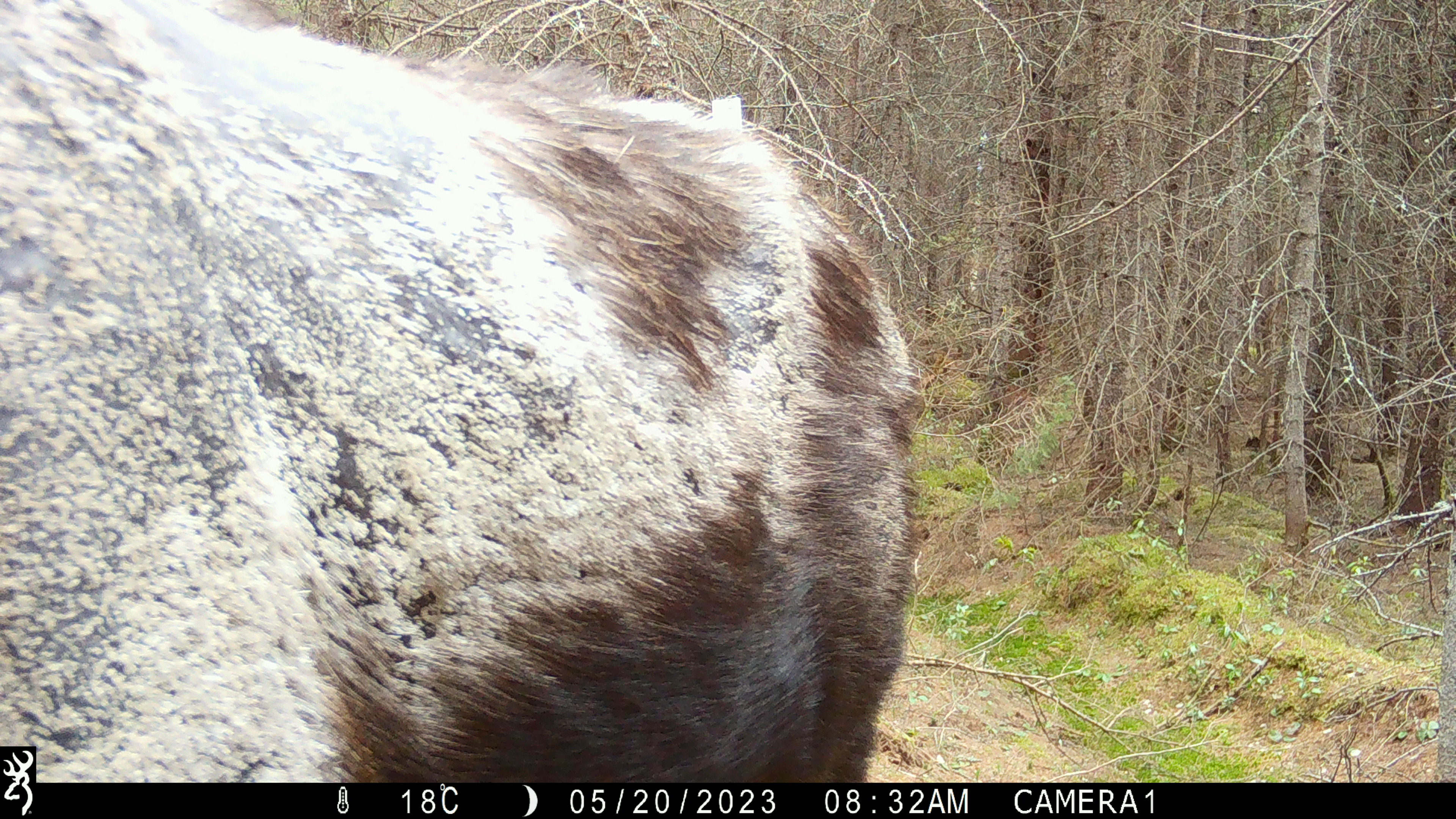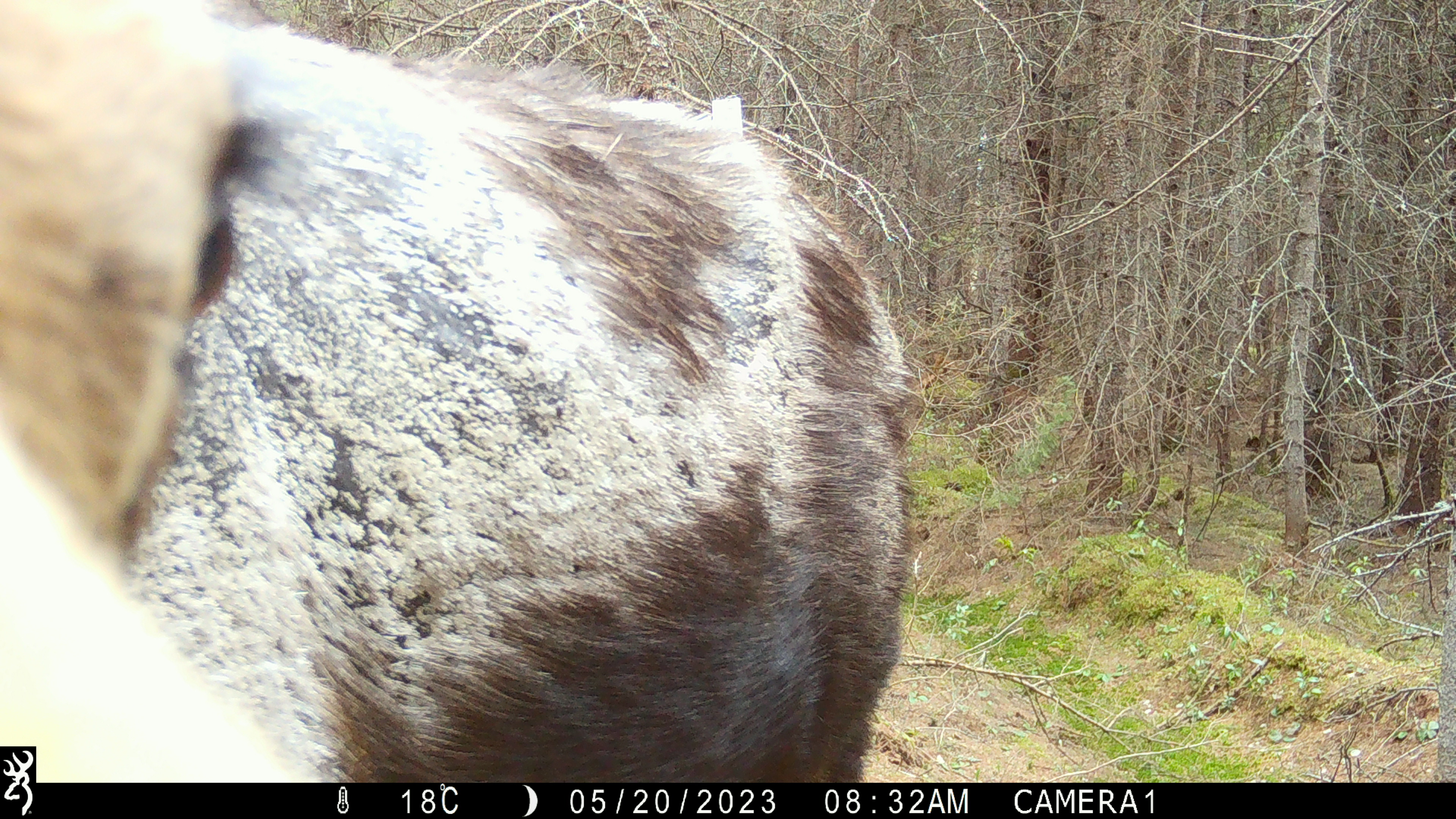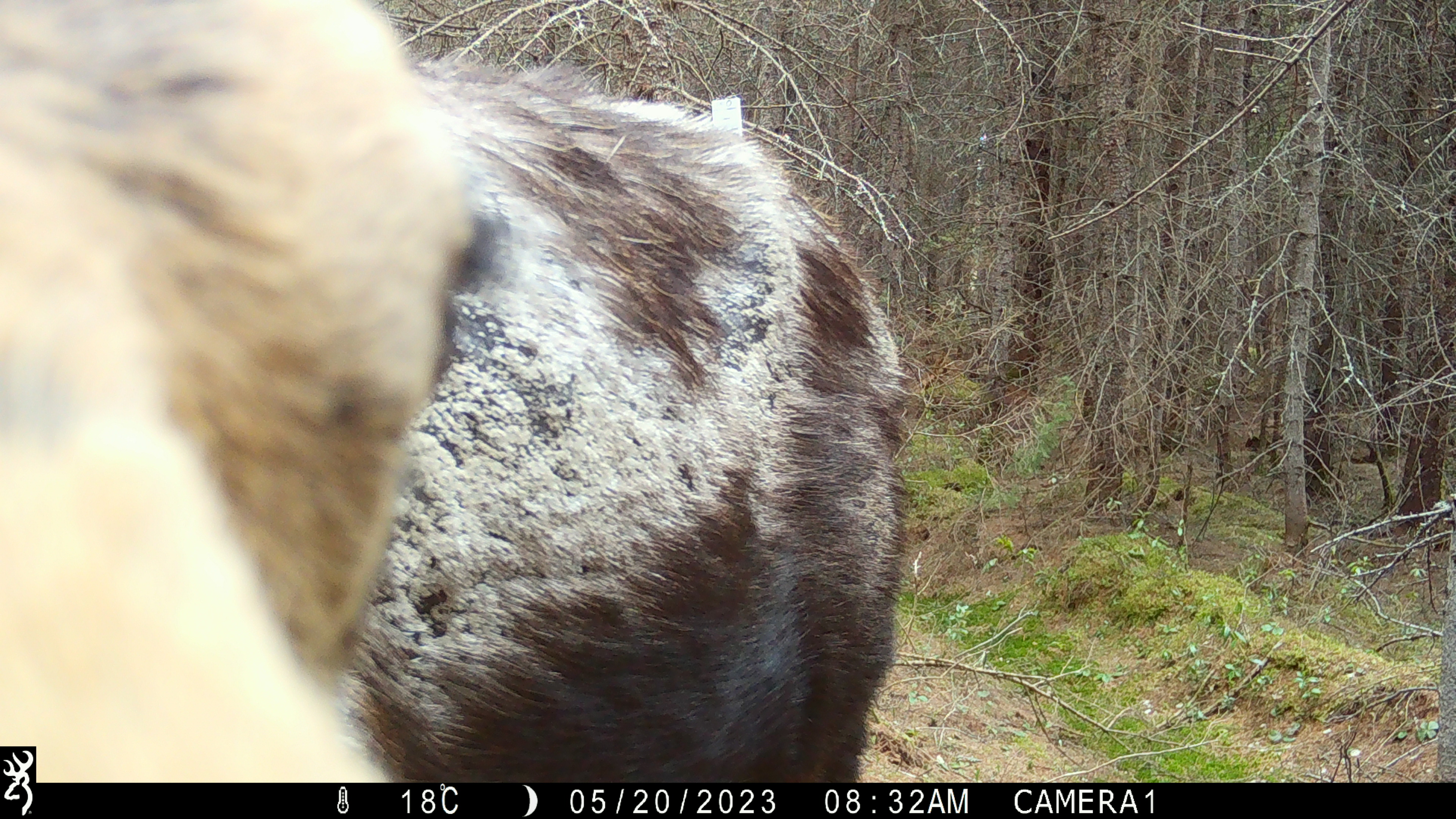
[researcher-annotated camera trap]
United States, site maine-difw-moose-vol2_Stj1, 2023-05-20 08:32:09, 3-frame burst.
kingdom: Animalia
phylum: Chordata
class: Mammalia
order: Artiodactyla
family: Cervidae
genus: Alces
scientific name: Alces alces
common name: moose